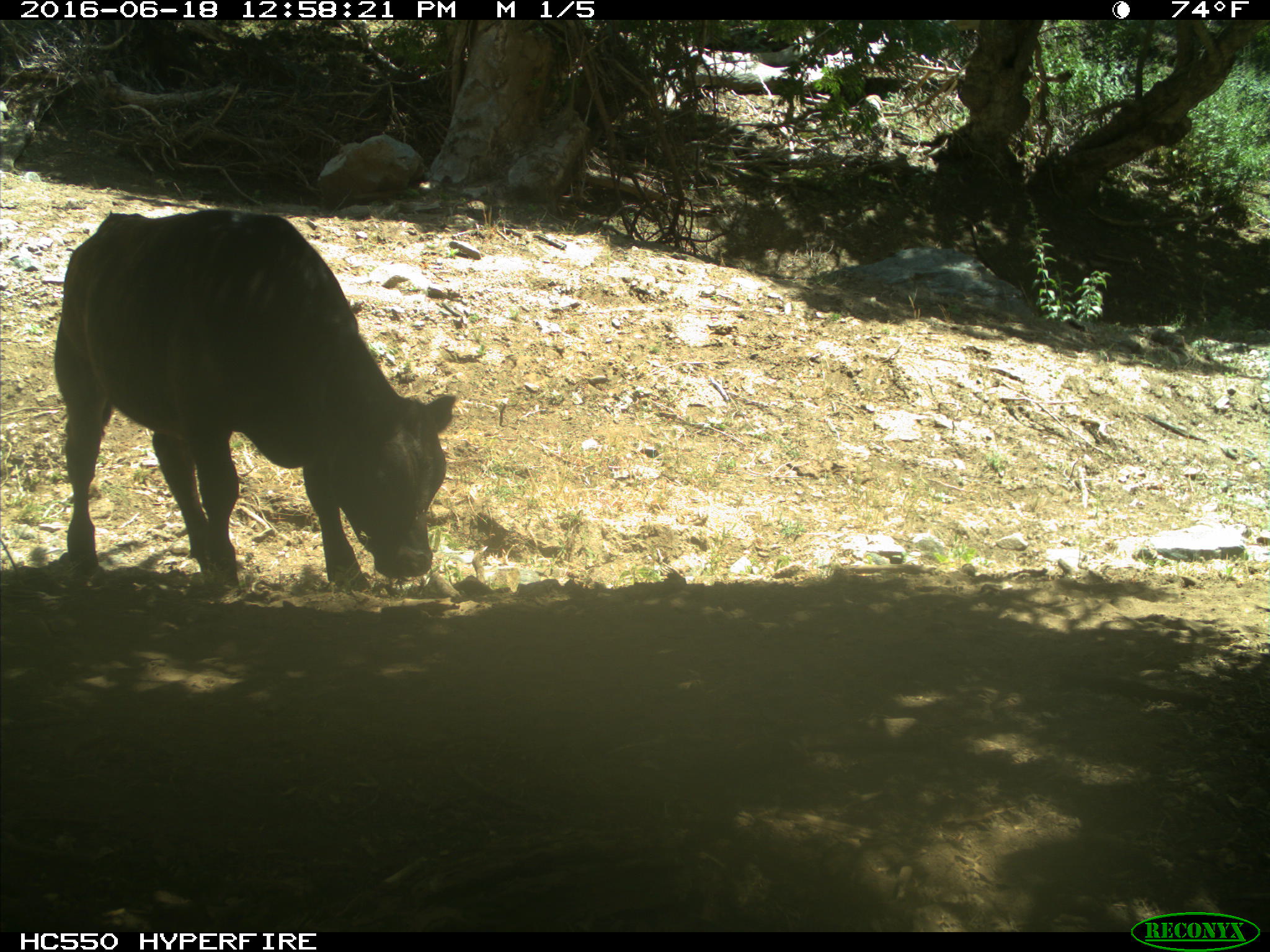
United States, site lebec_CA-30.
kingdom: Animalia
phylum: Chordata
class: Mammalia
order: Artiodactyla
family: Bovidae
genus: Bos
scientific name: Bos taurus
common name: domestic cow